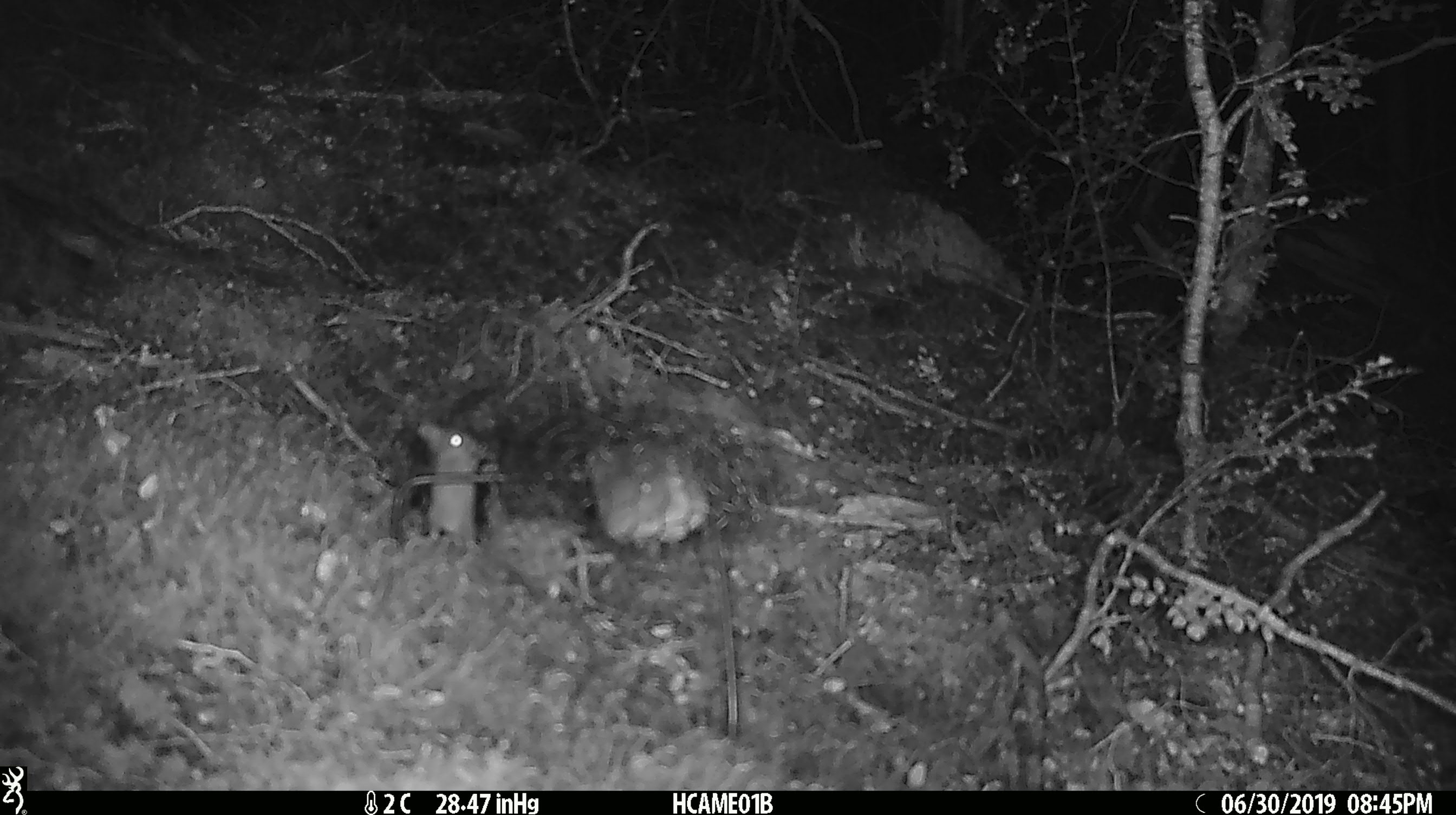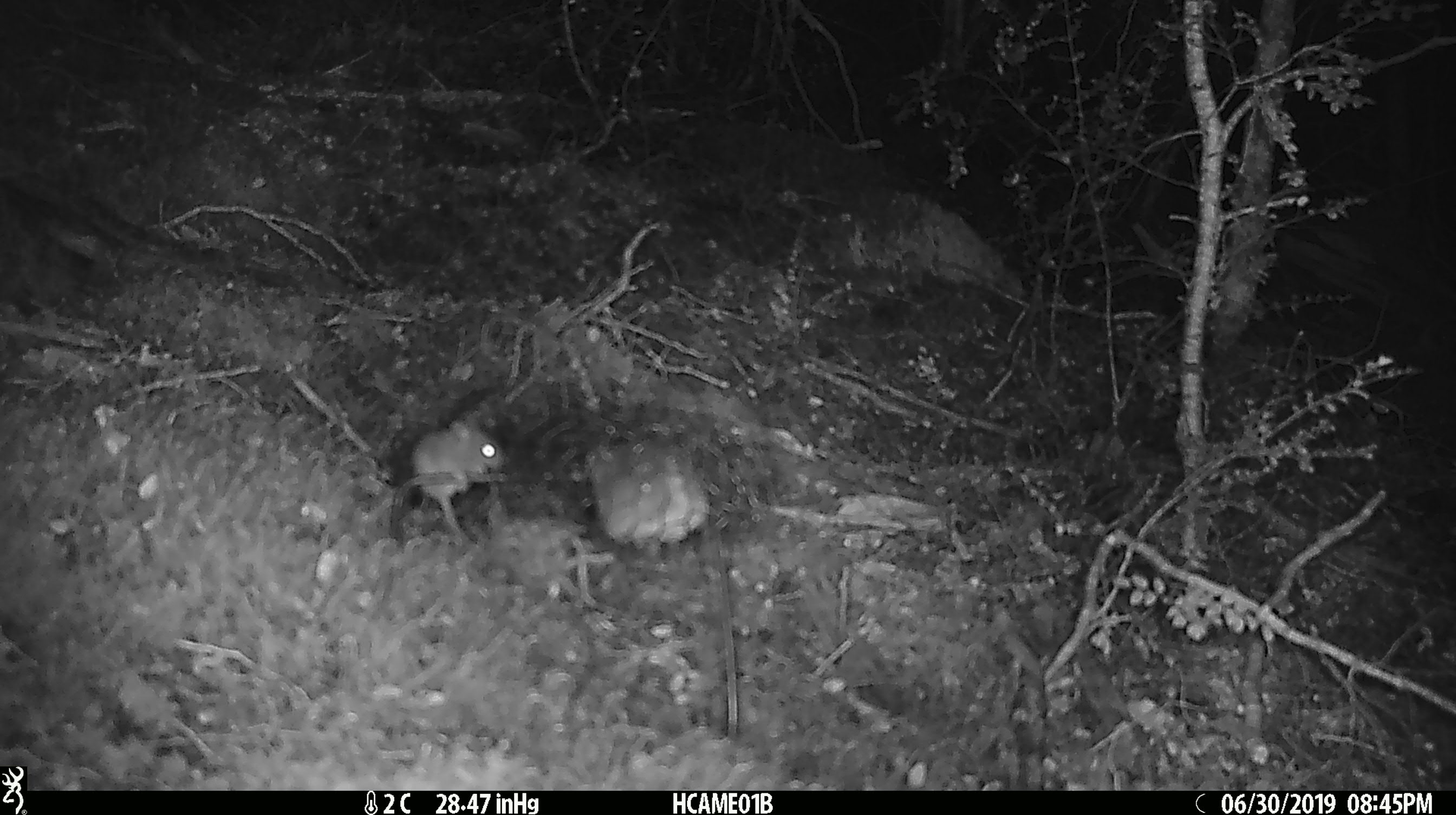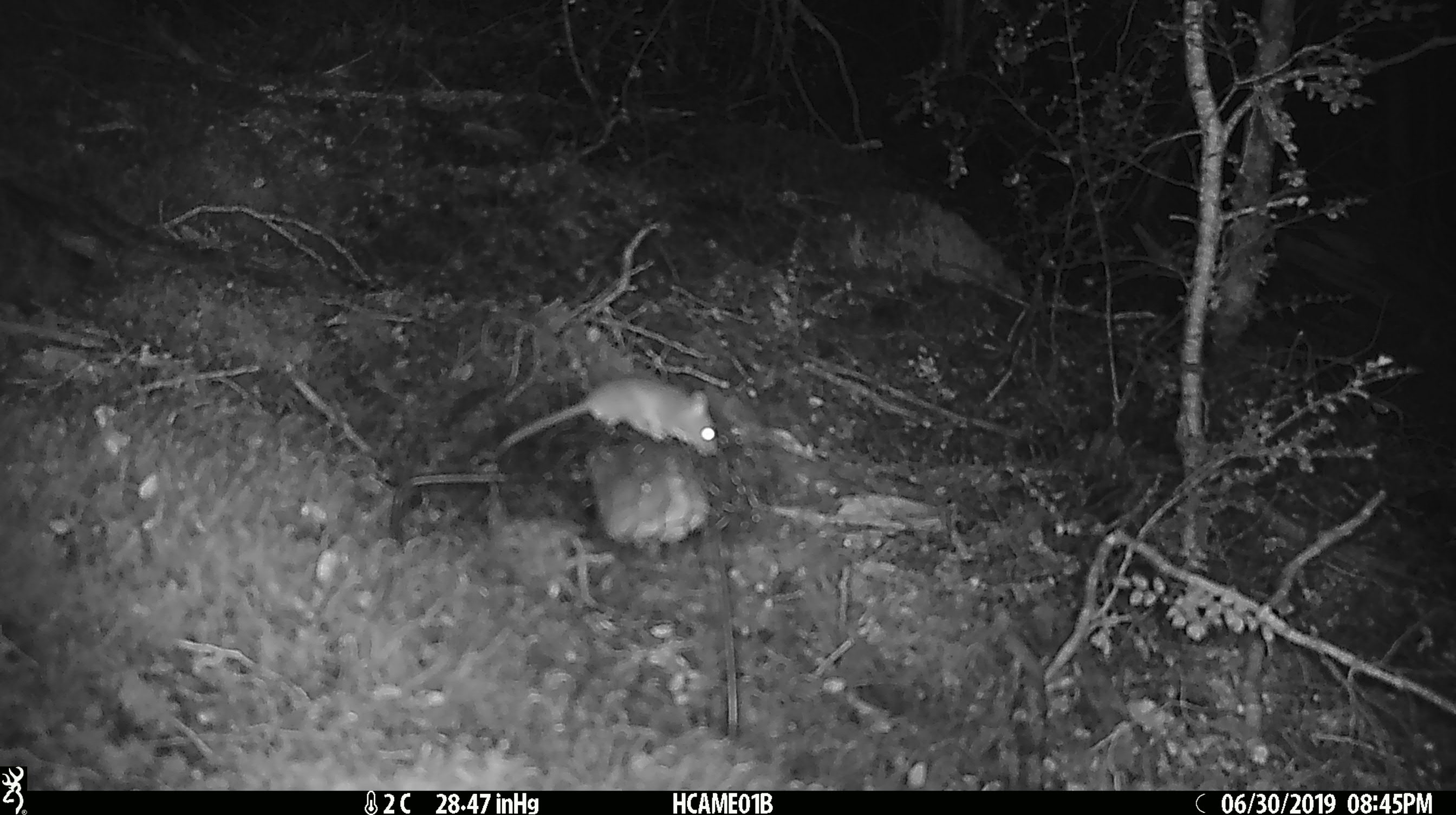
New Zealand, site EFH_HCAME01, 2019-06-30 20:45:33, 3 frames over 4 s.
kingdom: Animalia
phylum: Chordata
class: Mammalia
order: Rodentia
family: Muridae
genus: Mus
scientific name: Mus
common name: mouse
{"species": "mouse (Mus)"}